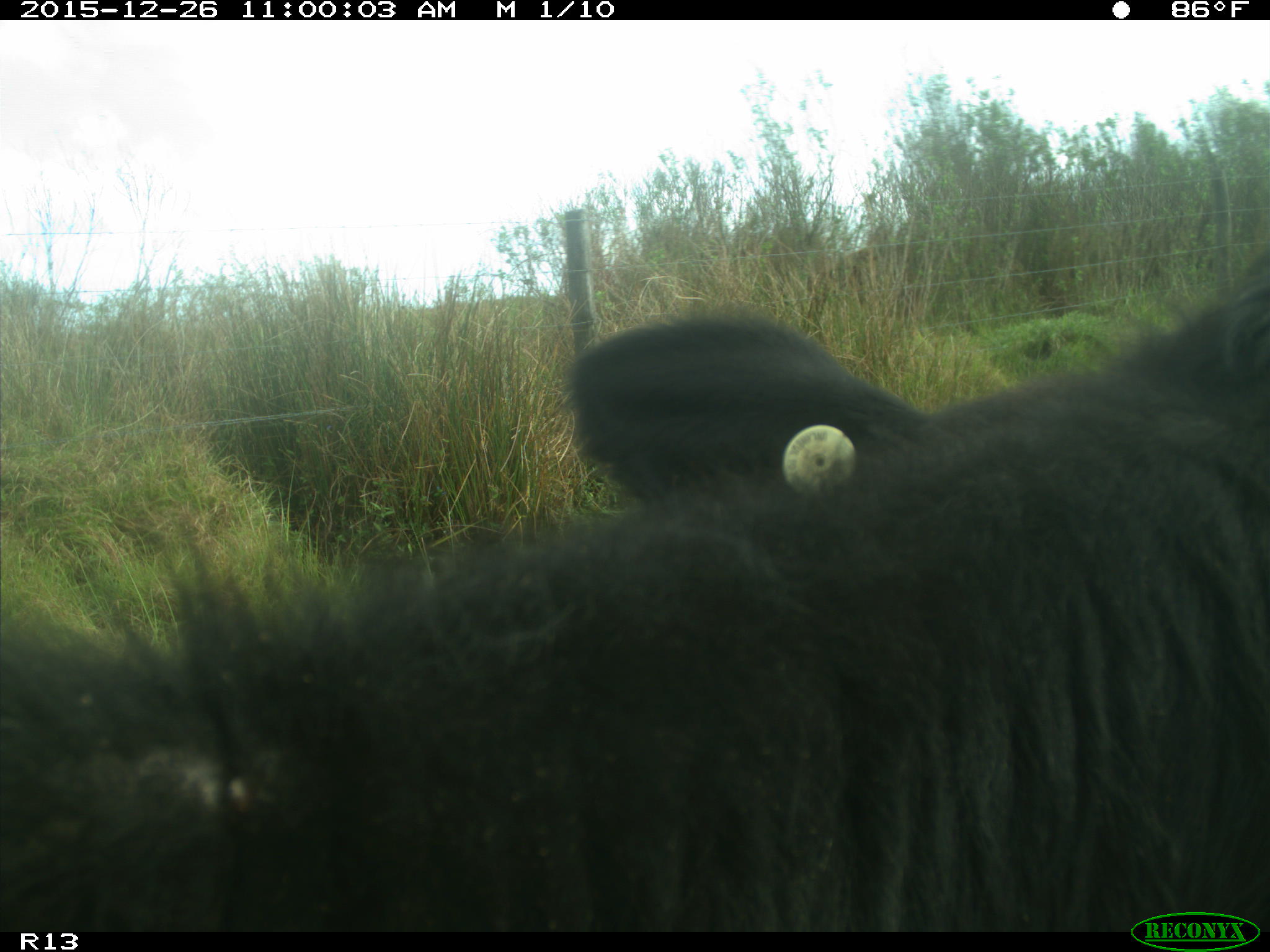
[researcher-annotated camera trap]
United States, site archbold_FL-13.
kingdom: Animalia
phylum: Chordata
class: Mammalia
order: Artiodactyla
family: Bovidae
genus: Bos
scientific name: Bos taurus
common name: domestic cow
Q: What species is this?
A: Bos taurus (domestic cow).